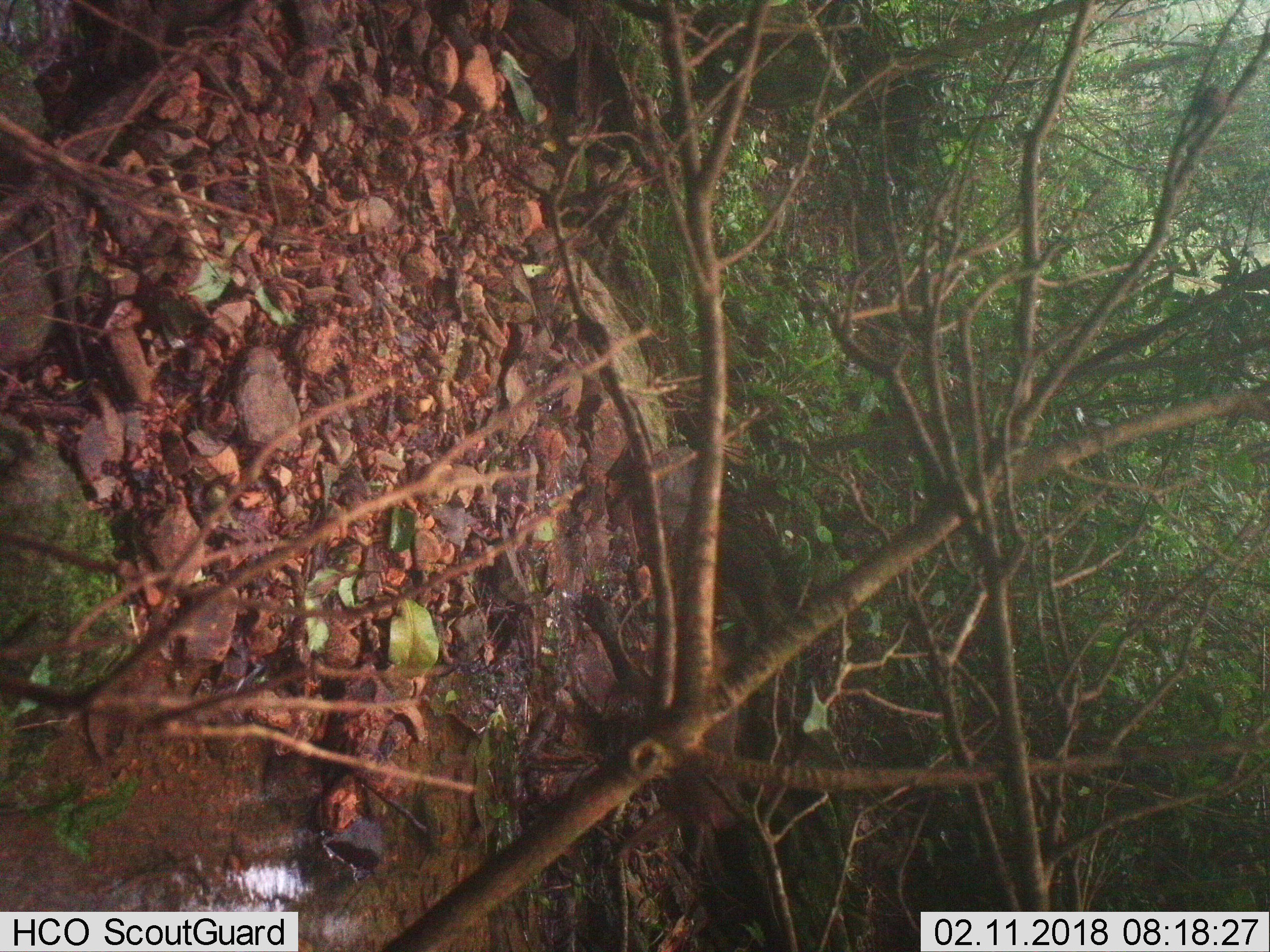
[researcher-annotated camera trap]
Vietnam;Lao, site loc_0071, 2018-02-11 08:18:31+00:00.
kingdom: Animalia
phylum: Chordata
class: Mammalia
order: Primates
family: Cercopithecidae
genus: Macaca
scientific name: Macaca arctoides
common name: stump-tailed macaque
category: stump tailed macaque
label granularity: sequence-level